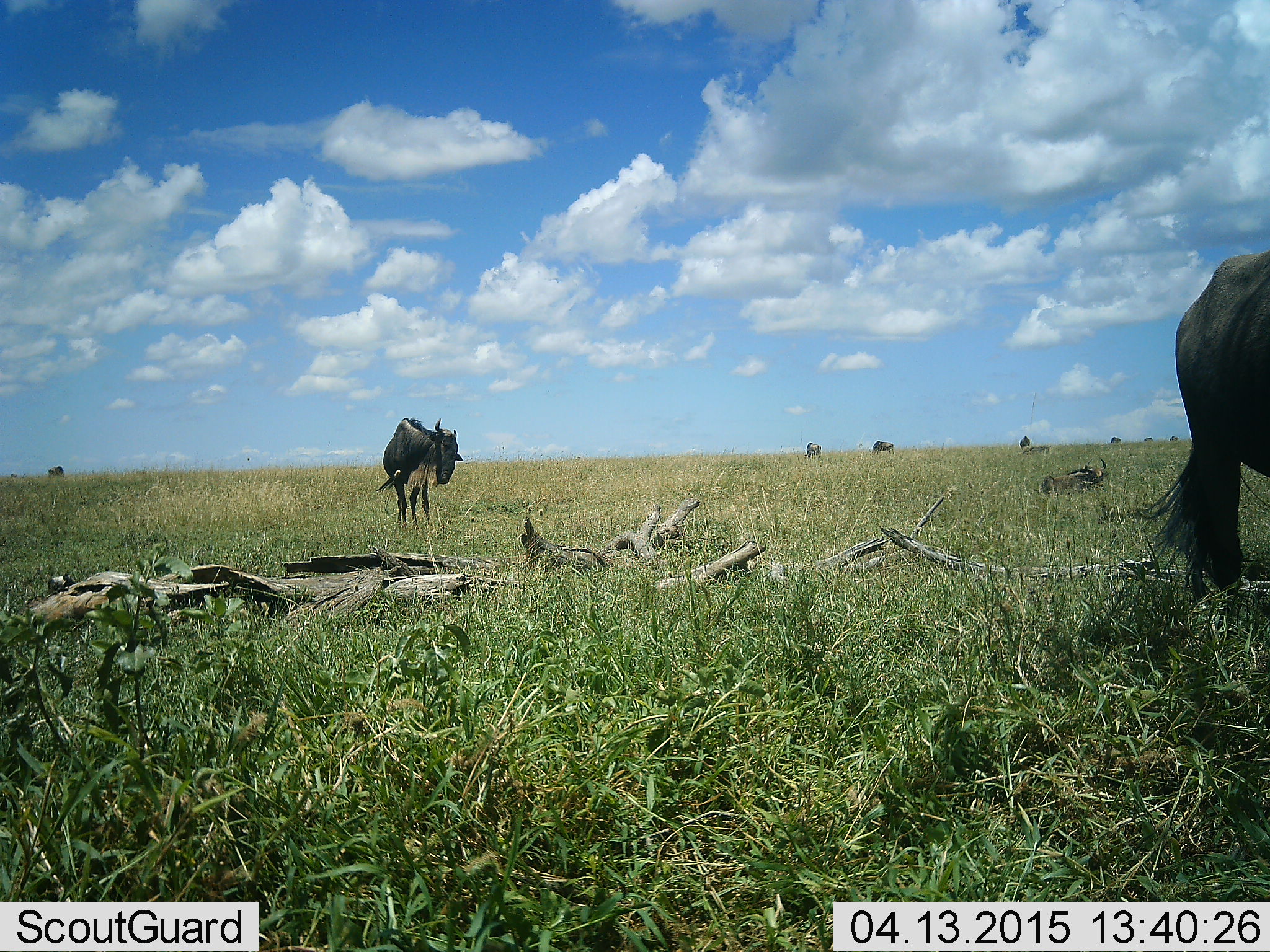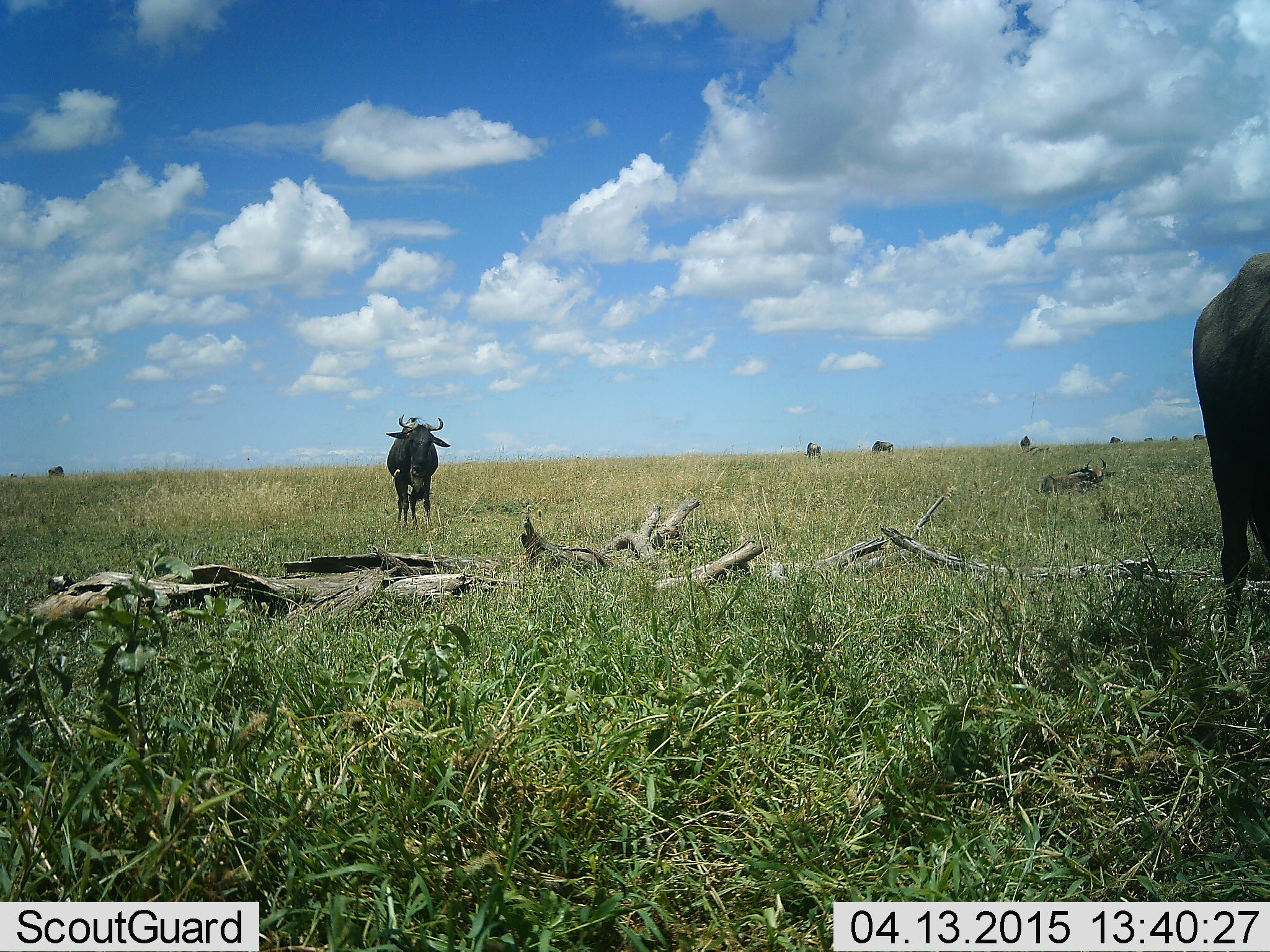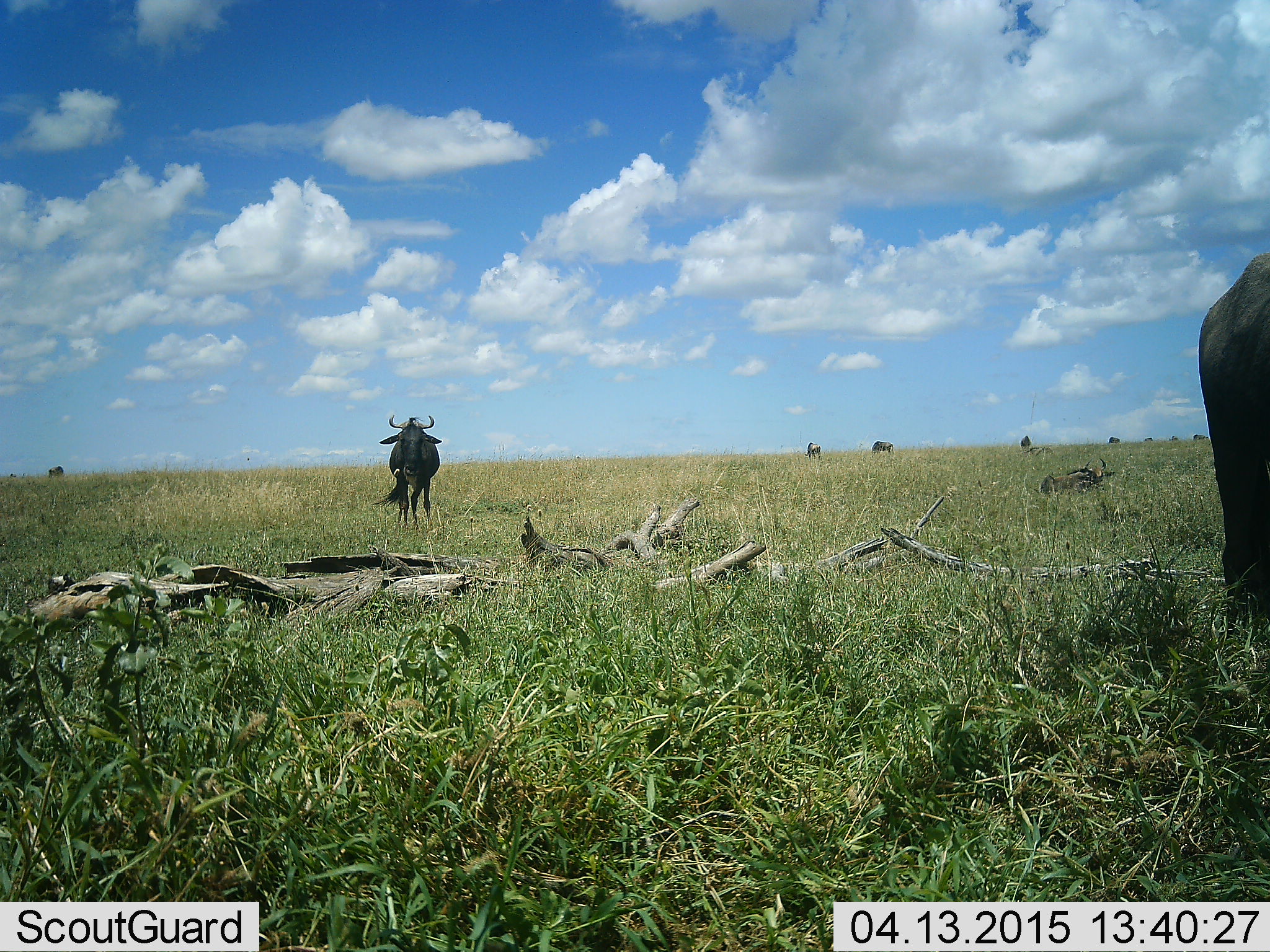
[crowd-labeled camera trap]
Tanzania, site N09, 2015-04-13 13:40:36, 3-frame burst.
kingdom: Animalia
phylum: Chordata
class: Mammalia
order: Artiodactyla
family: Bovidae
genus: Connochaetes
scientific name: Connochaetes taurinus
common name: blue wildebeest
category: wildebeest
Wildebeest (blue wildebeest) (Connochaetes taurinus), count 10. Behavior (volunteer vote fractions): standing 70%, resting 10%, moving 50%, interacting 0%. Young present (vote fraction): 0%. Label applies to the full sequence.